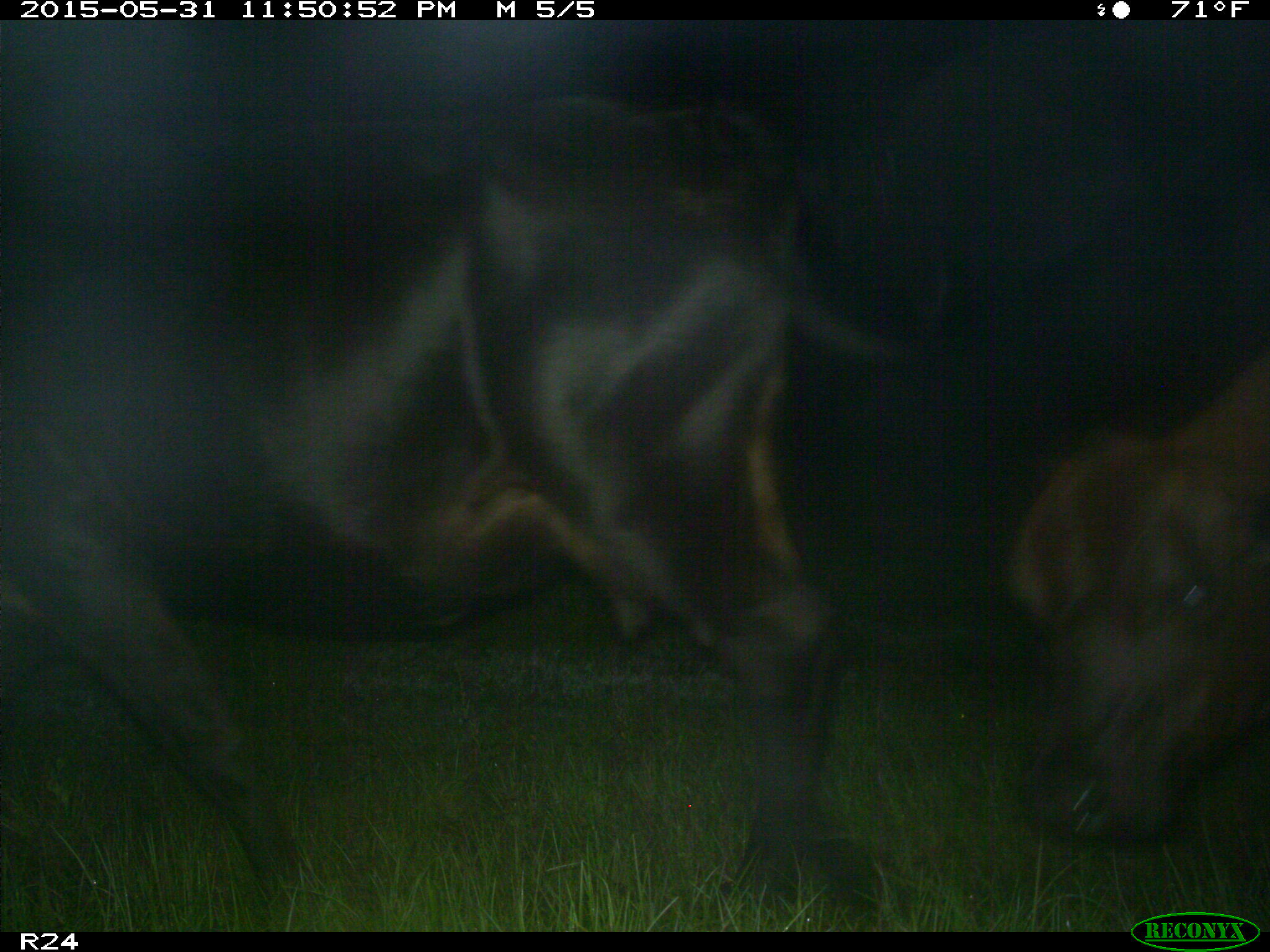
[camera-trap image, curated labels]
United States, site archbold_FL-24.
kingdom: Animalia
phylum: Chordata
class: Mammalia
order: Artiodactyla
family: Bovidae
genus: Bos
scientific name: Bos taurus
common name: domestic cow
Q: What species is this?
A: Bos taurus (domestic cow).